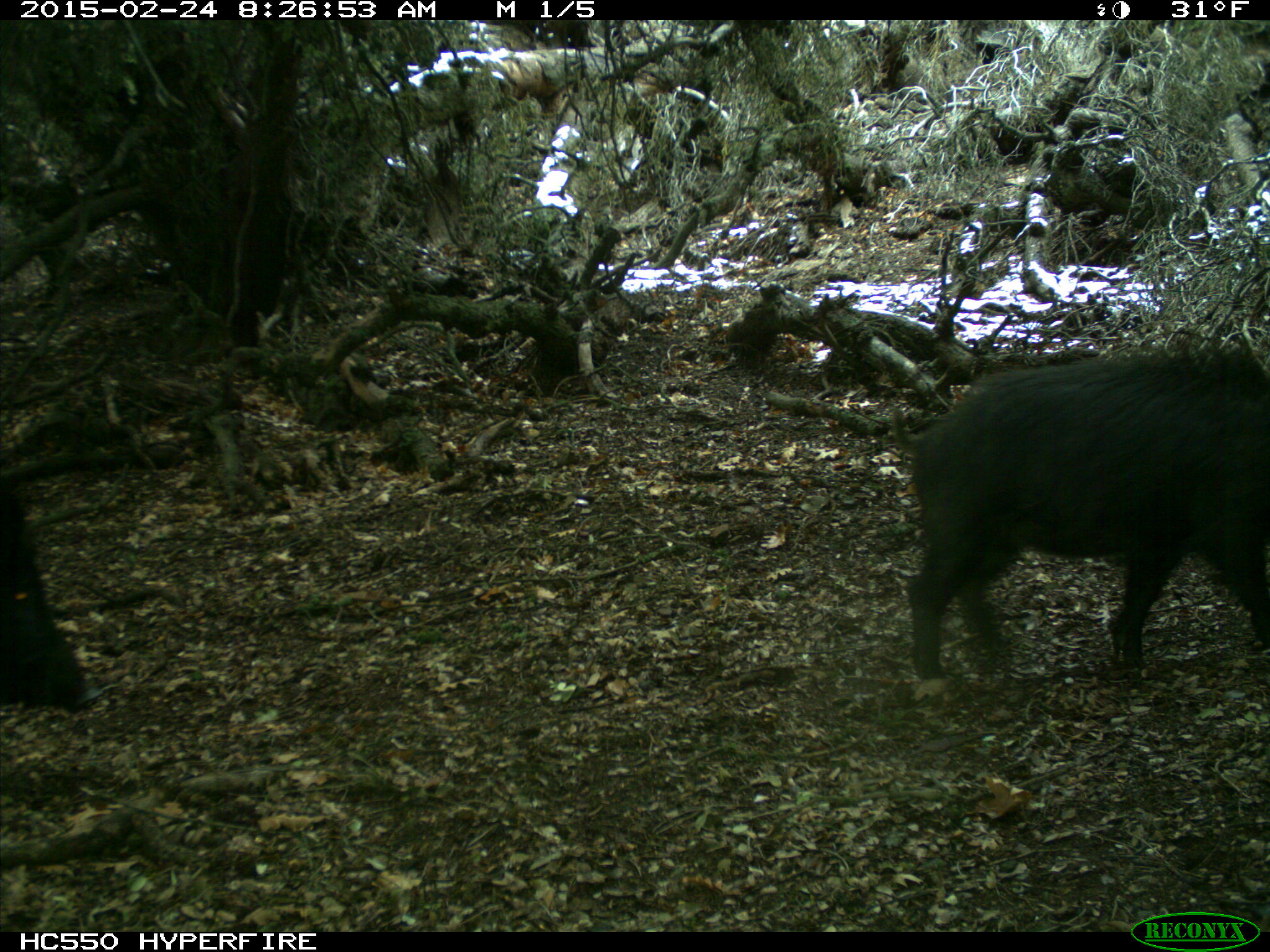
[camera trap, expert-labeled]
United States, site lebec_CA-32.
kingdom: Animalia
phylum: Chordata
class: Mammalia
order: Artiodactyla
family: Suidae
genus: Sus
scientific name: Sus scrofa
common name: wild boar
Sus scrofa (wild boar).